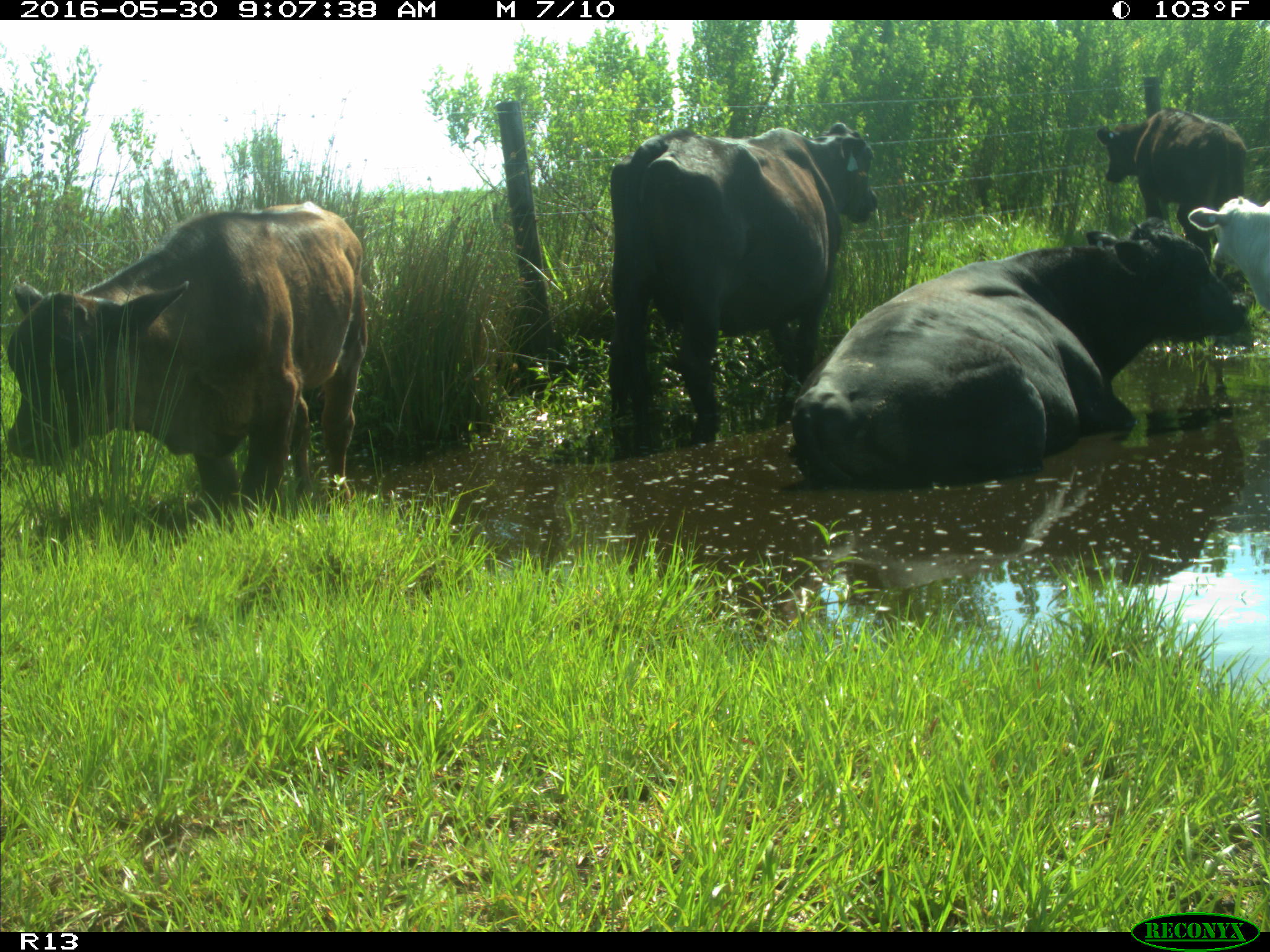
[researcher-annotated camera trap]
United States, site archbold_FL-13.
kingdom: Animalia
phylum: Chordata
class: Mammalia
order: Artiodactyla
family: Bovidae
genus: Bos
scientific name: Bos taurus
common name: domestic cow